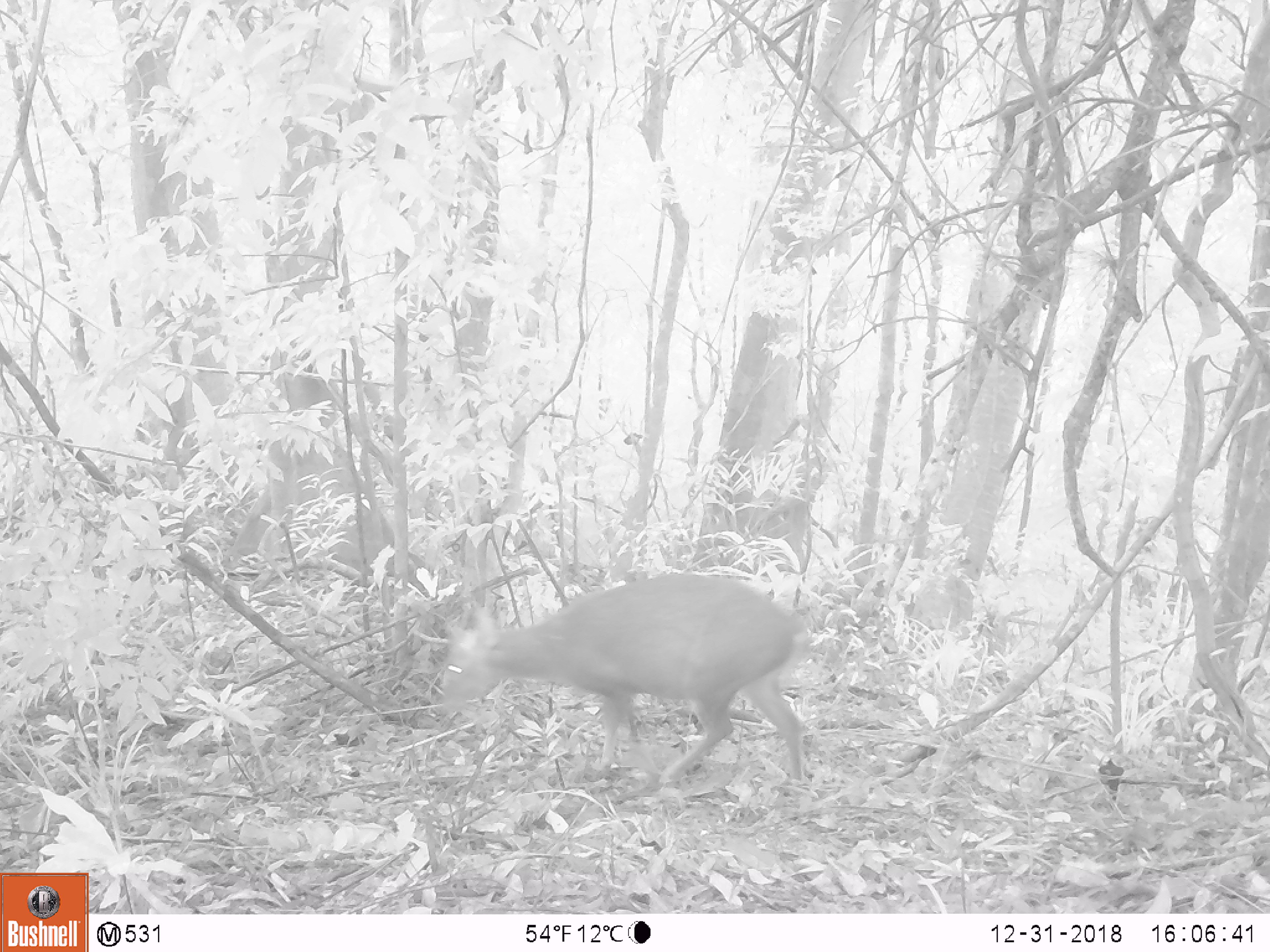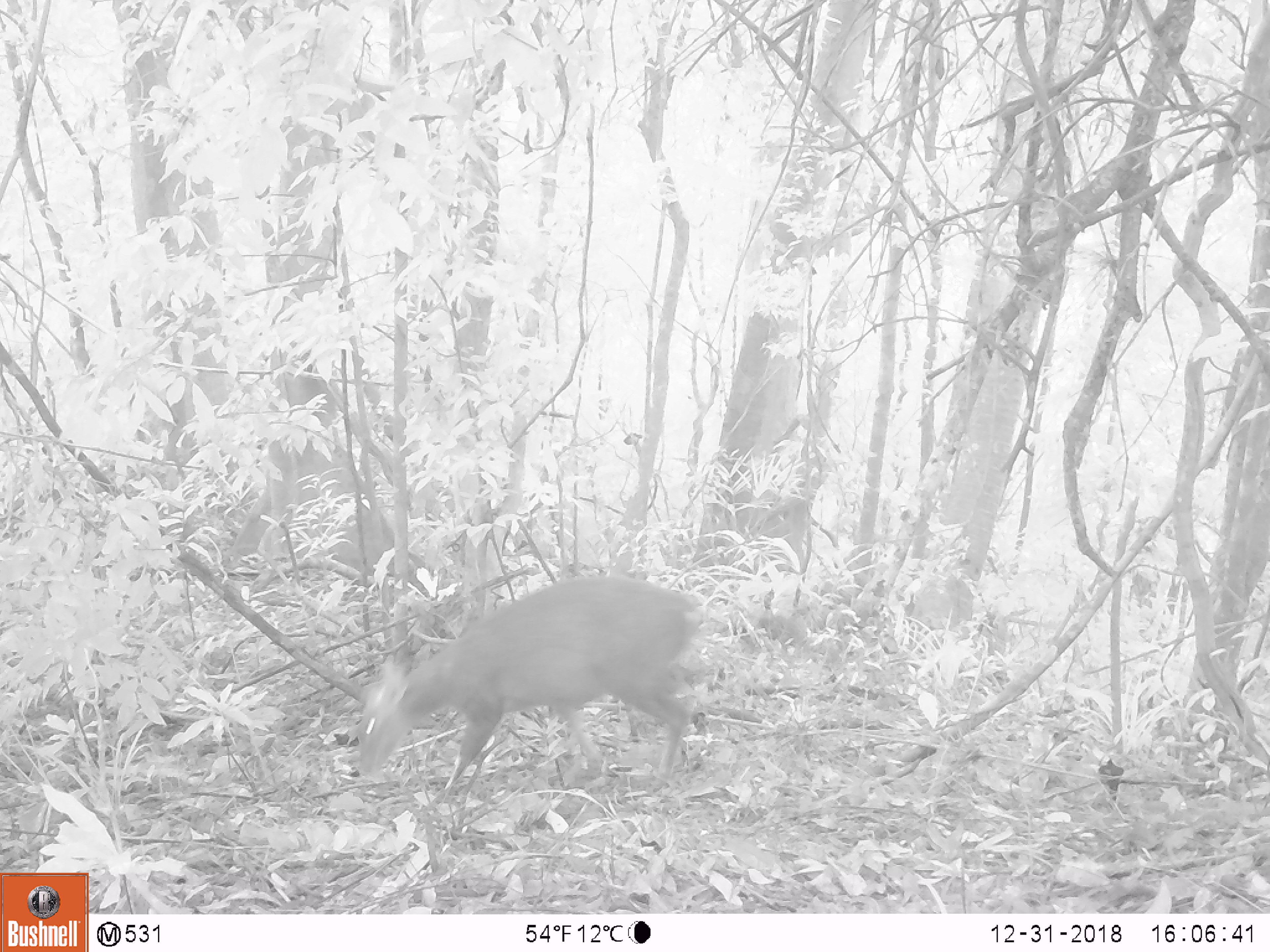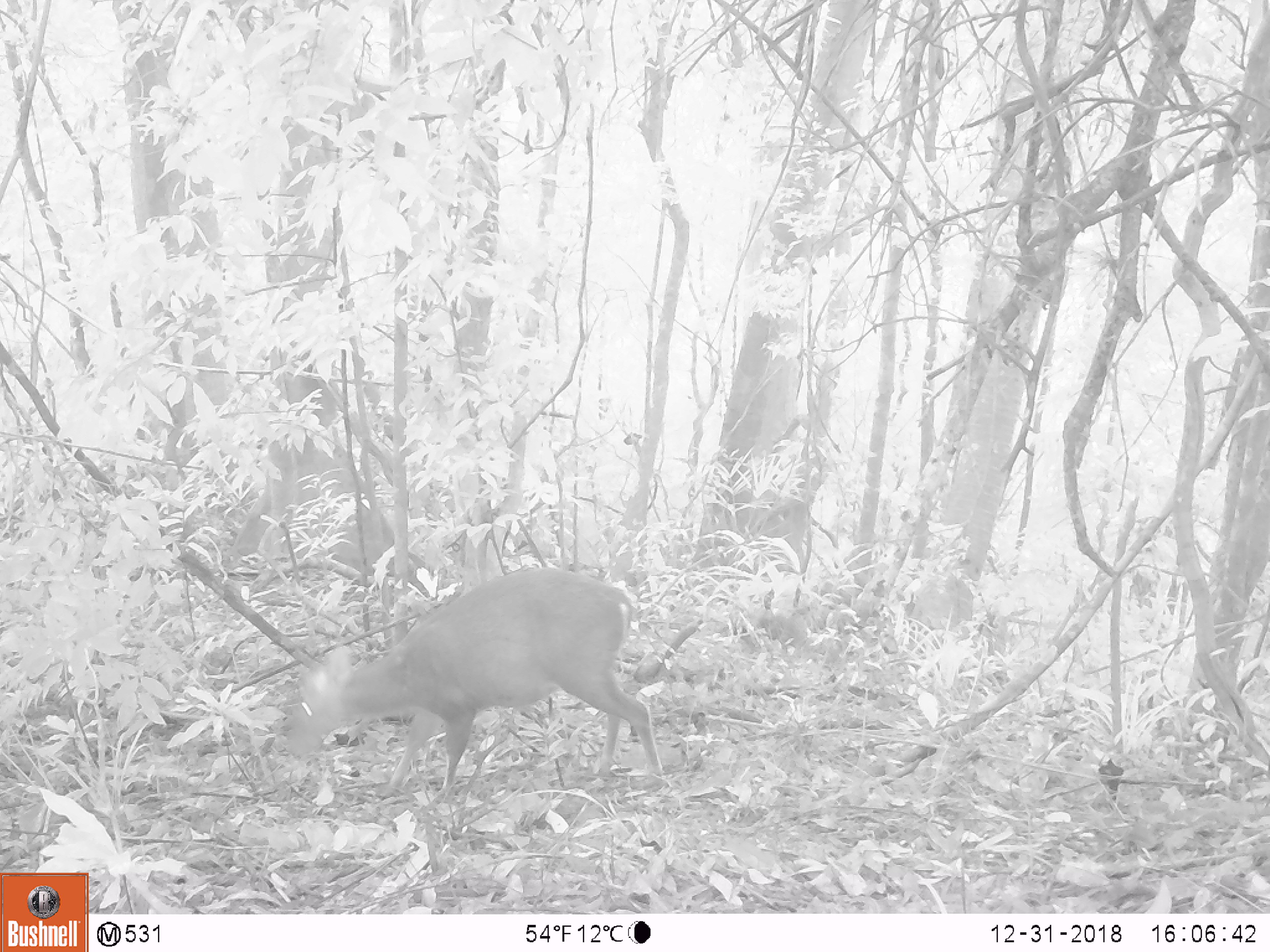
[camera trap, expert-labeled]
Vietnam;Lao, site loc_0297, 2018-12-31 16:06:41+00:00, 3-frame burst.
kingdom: Animalia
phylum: Chordata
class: Mammalia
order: Artiodactyla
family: Cervidae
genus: Muntiacus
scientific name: Muntiacus rooseveltorum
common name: roosevelt's muntjac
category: roosevelts muntjac group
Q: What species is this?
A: Roosevelts muntjac group (roosevelt's muntjac) (Muntiacus rooseveltorum).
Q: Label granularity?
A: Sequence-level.